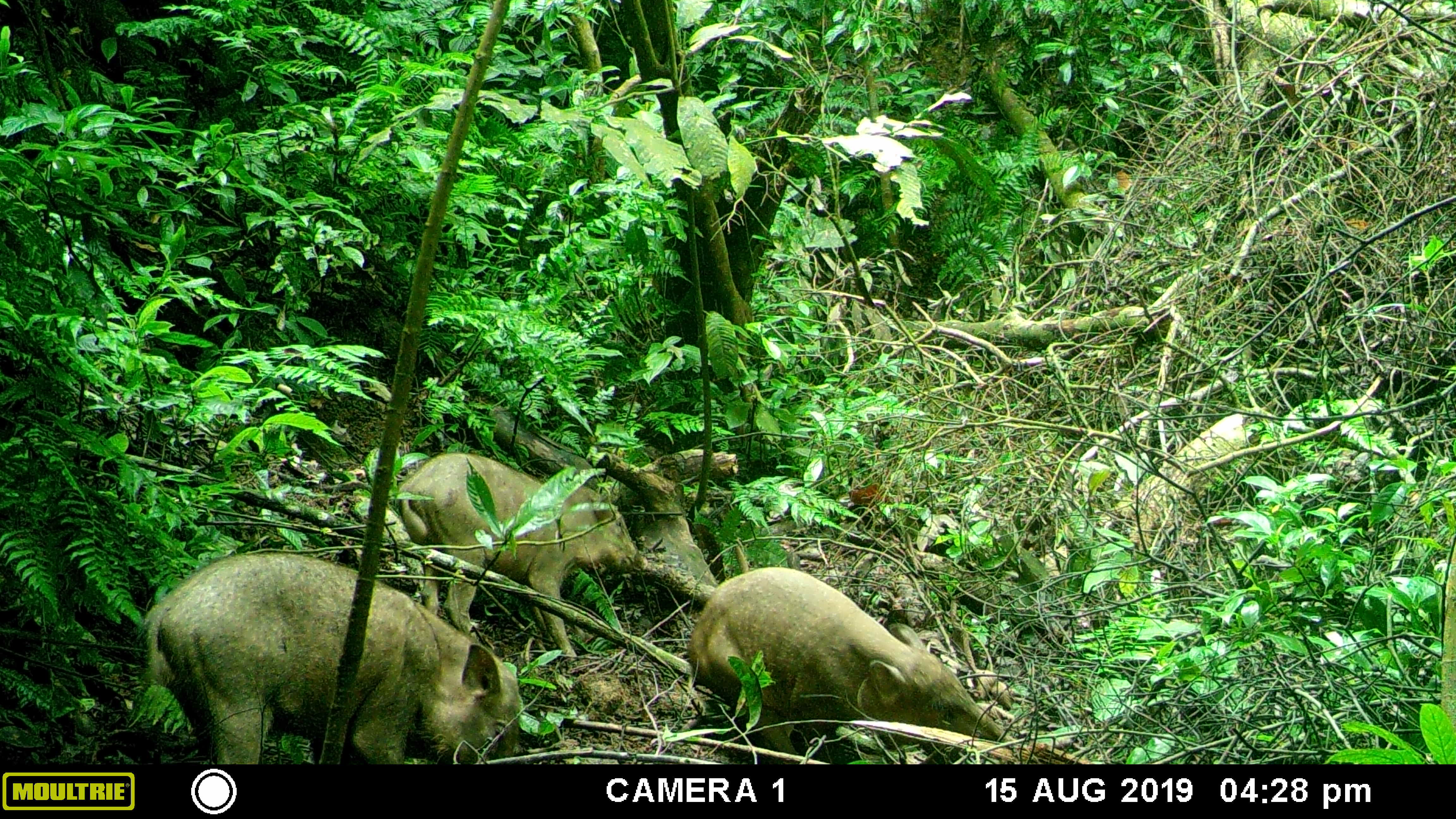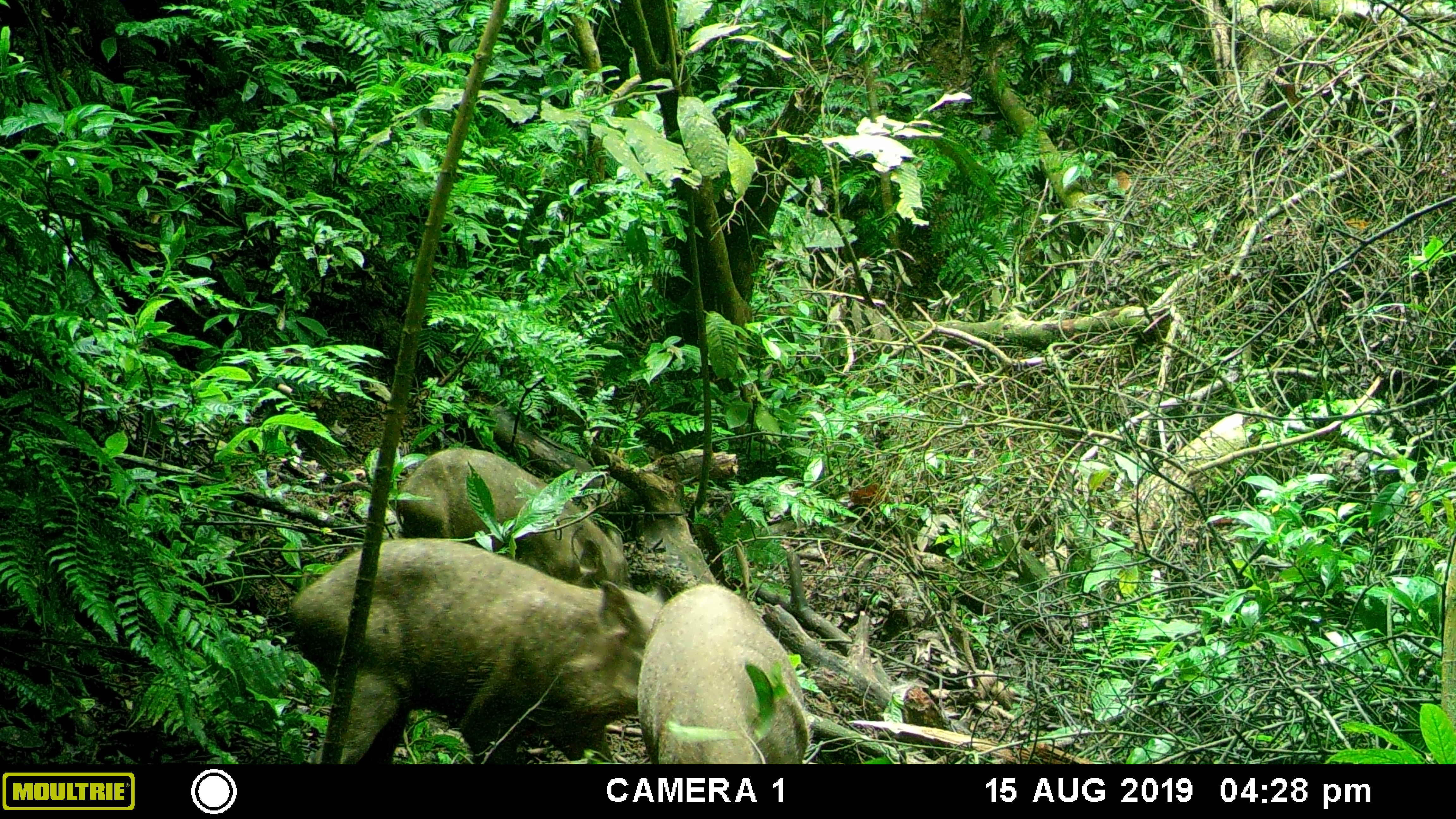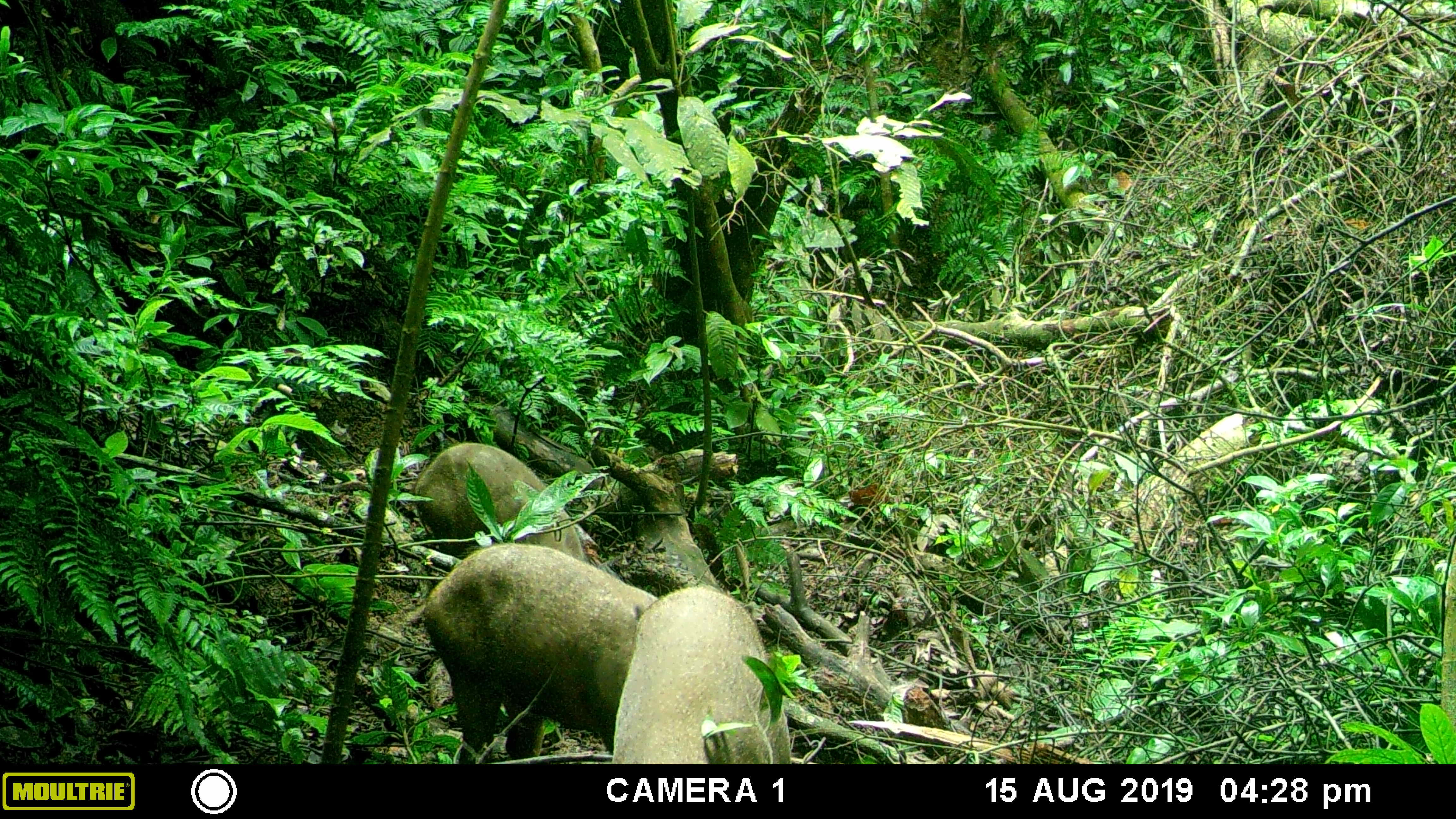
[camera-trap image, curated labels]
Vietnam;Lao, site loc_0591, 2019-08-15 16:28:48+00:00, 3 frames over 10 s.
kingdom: Animalia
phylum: Chordata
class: Mammalia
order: Artiodactyla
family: Suidae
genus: Sus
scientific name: Sus scrofa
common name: eurasian wild pig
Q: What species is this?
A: Eurasian wild pig (Sus scrofa).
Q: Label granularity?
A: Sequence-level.